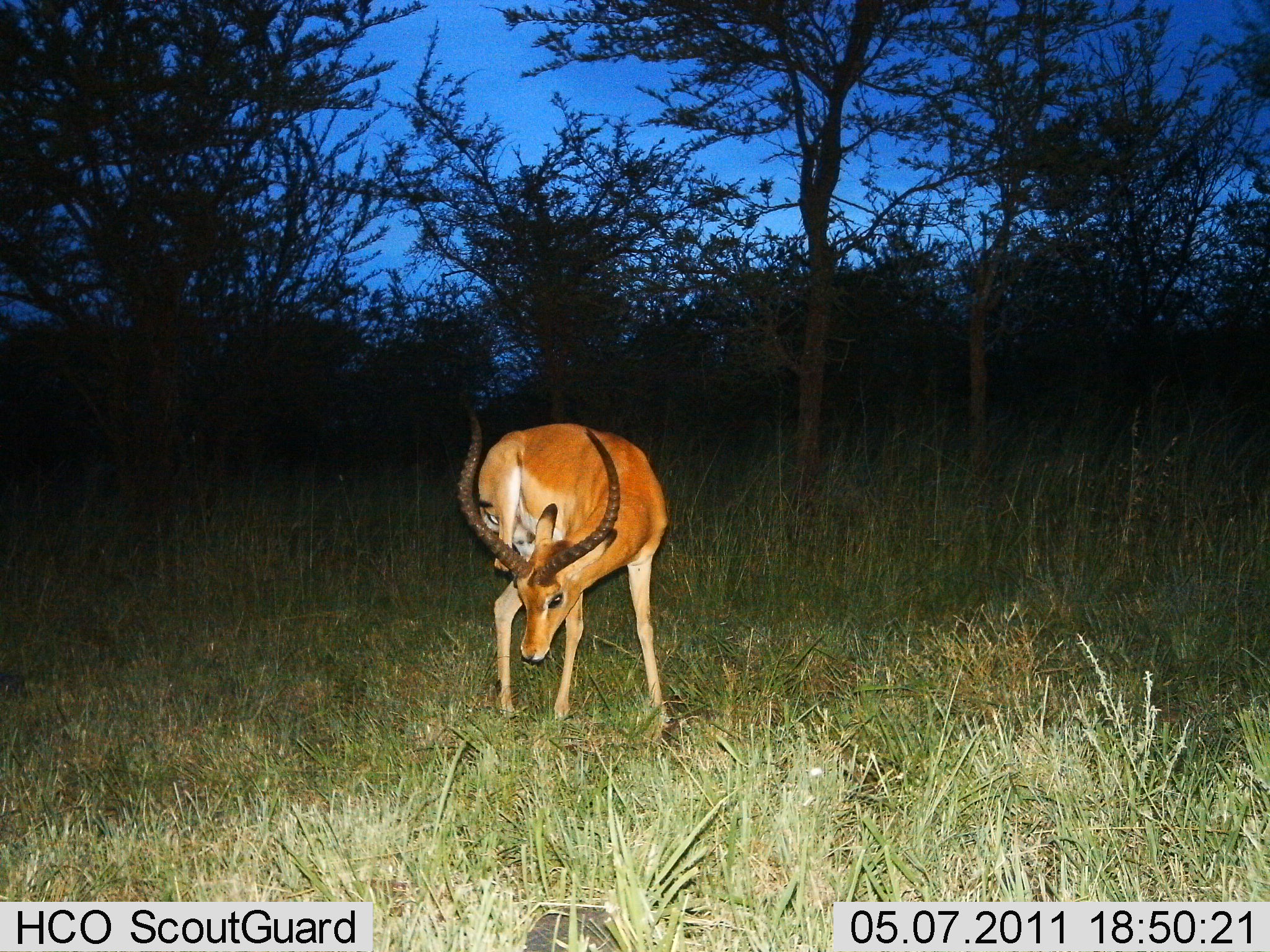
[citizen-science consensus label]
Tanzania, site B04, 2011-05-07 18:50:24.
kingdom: Animalia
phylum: Chordata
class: Mammalia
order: Artiodactyla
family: Bovidae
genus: Aepyceros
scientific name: Aepyceros melampus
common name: impala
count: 1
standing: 82%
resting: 0%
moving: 9%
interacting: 0%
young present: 0%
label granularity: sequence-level